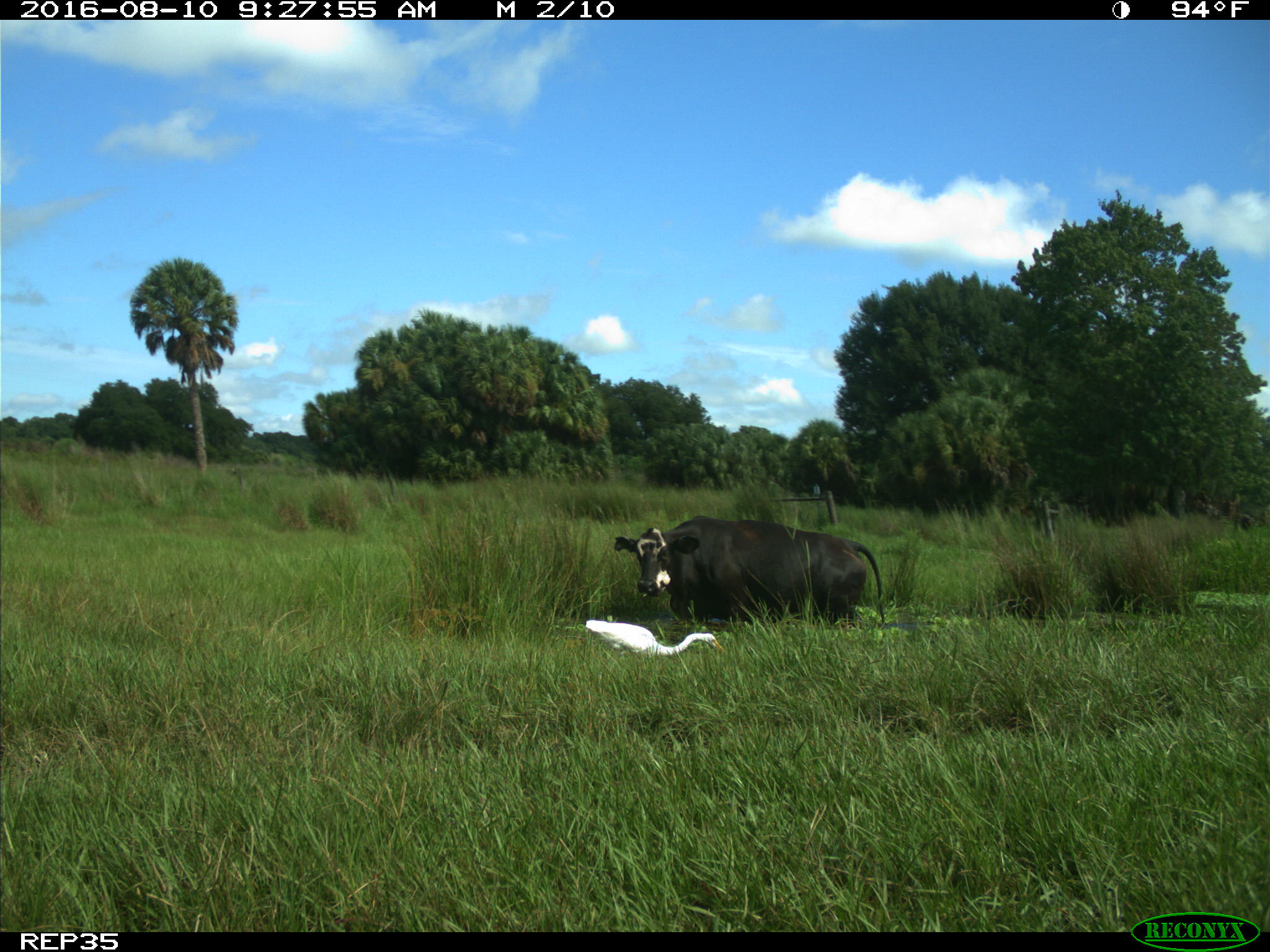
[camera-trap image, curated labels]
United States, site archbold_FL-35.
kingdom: Animalia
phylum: Chordata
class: Mammalia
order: Artiodactyla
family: Bovidae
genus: Bos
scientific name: Bos taurus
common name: domestic cow